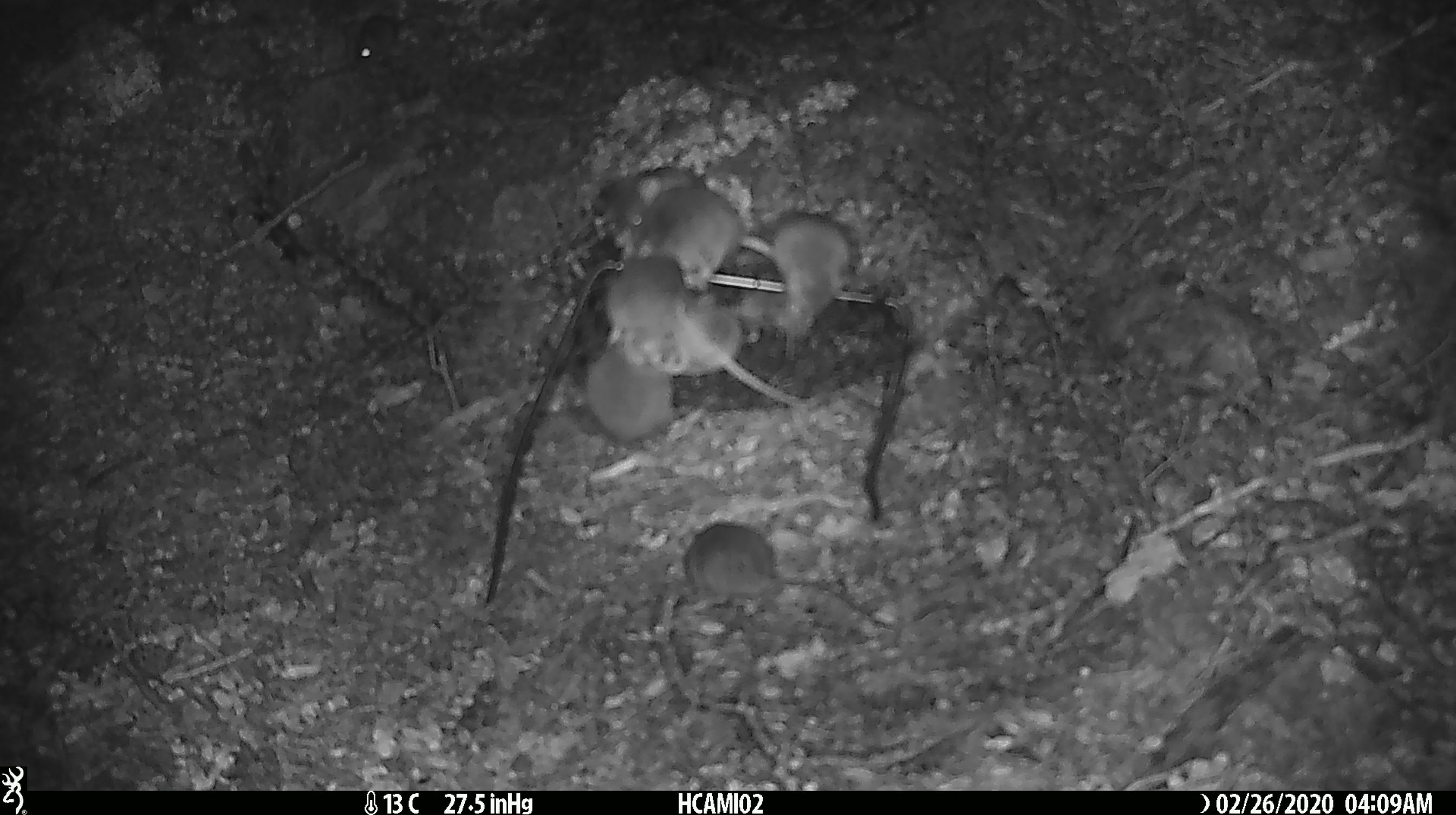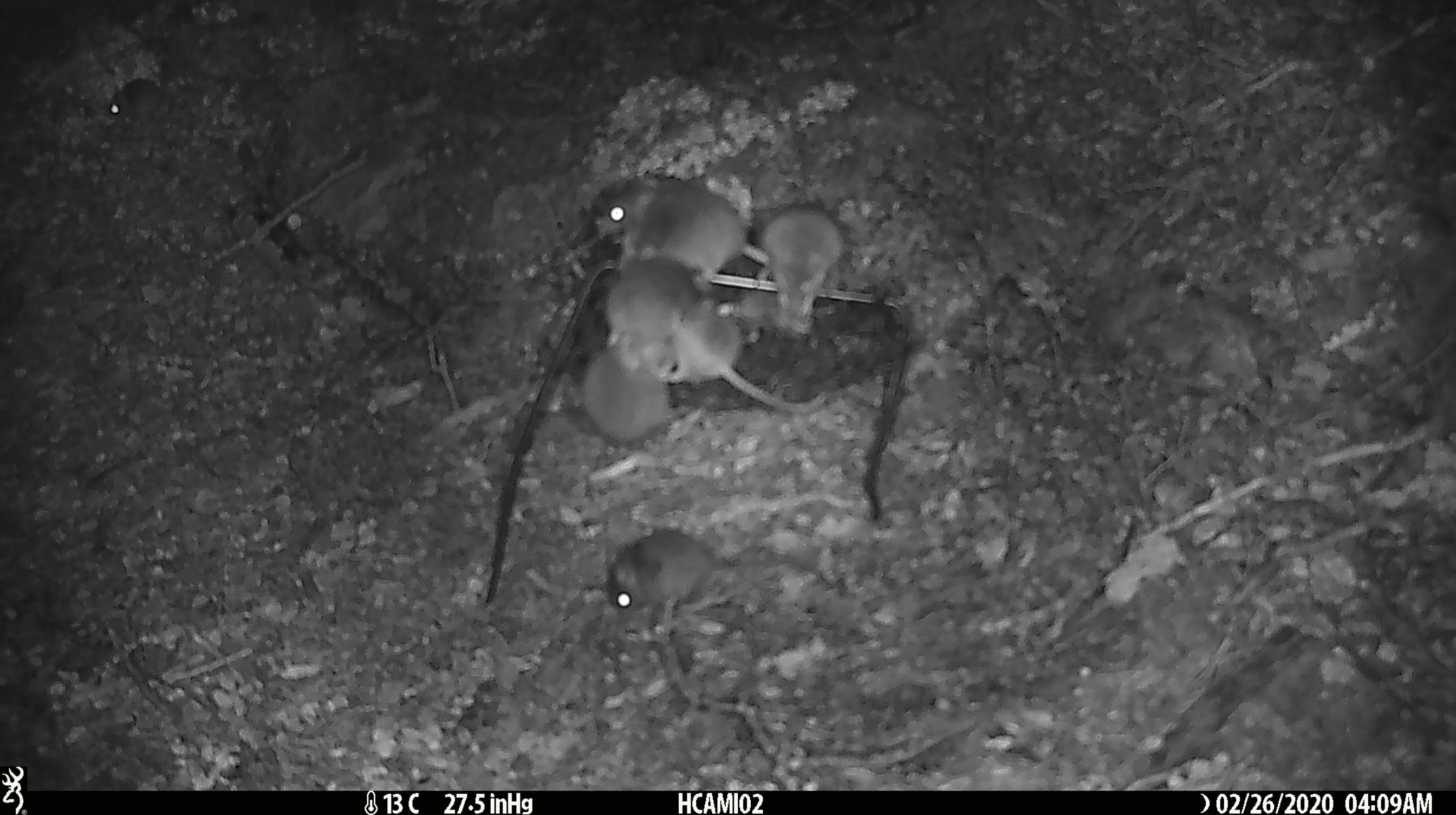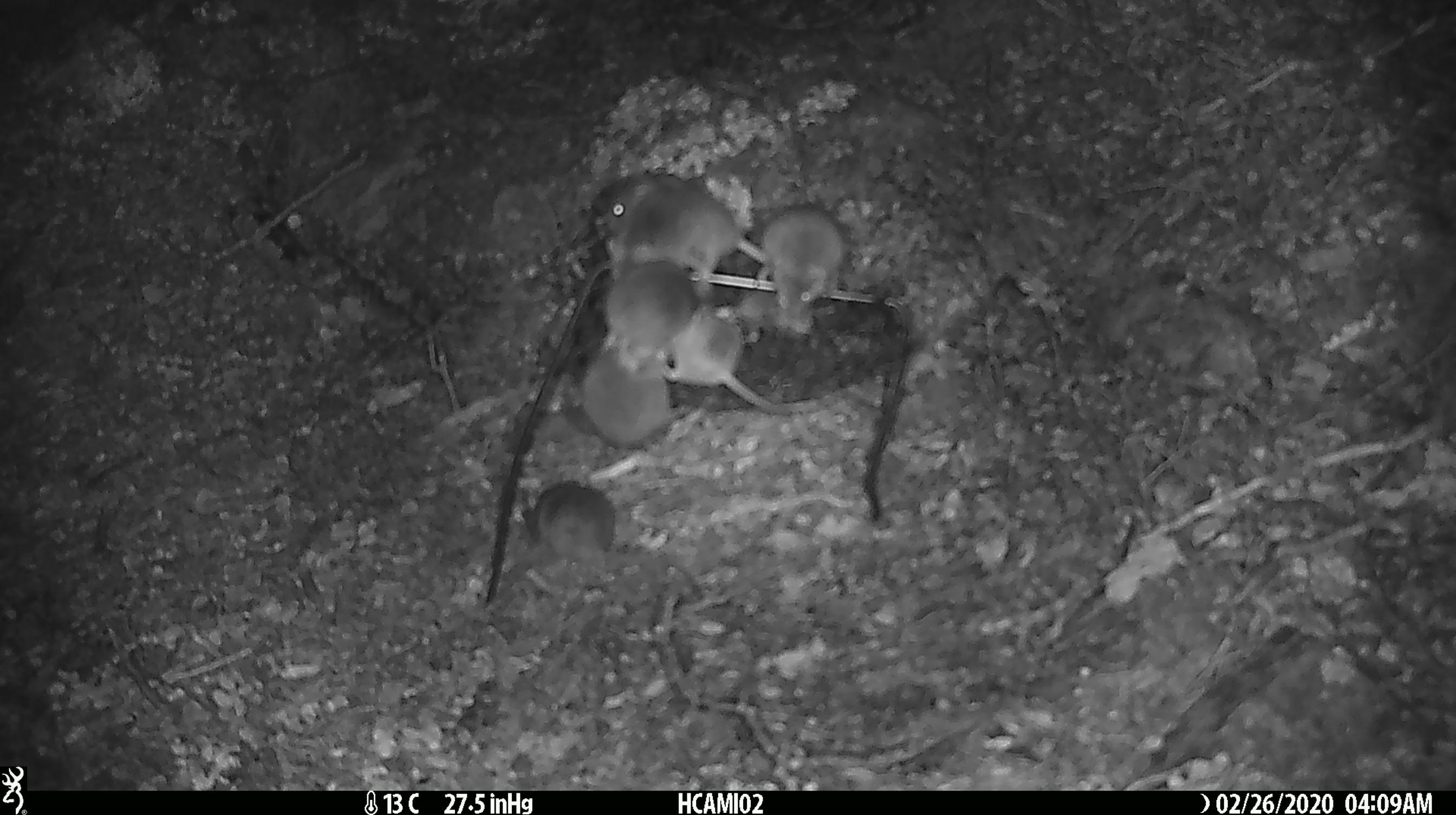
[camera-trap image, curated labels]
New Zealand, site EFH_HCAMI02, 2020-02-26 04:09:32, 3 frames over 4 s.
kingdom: Animalia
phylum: Chordata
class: Mammalia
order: Rodentia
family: Muridae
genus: Mus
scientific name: Mus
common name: mouse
Mouse (Mus).